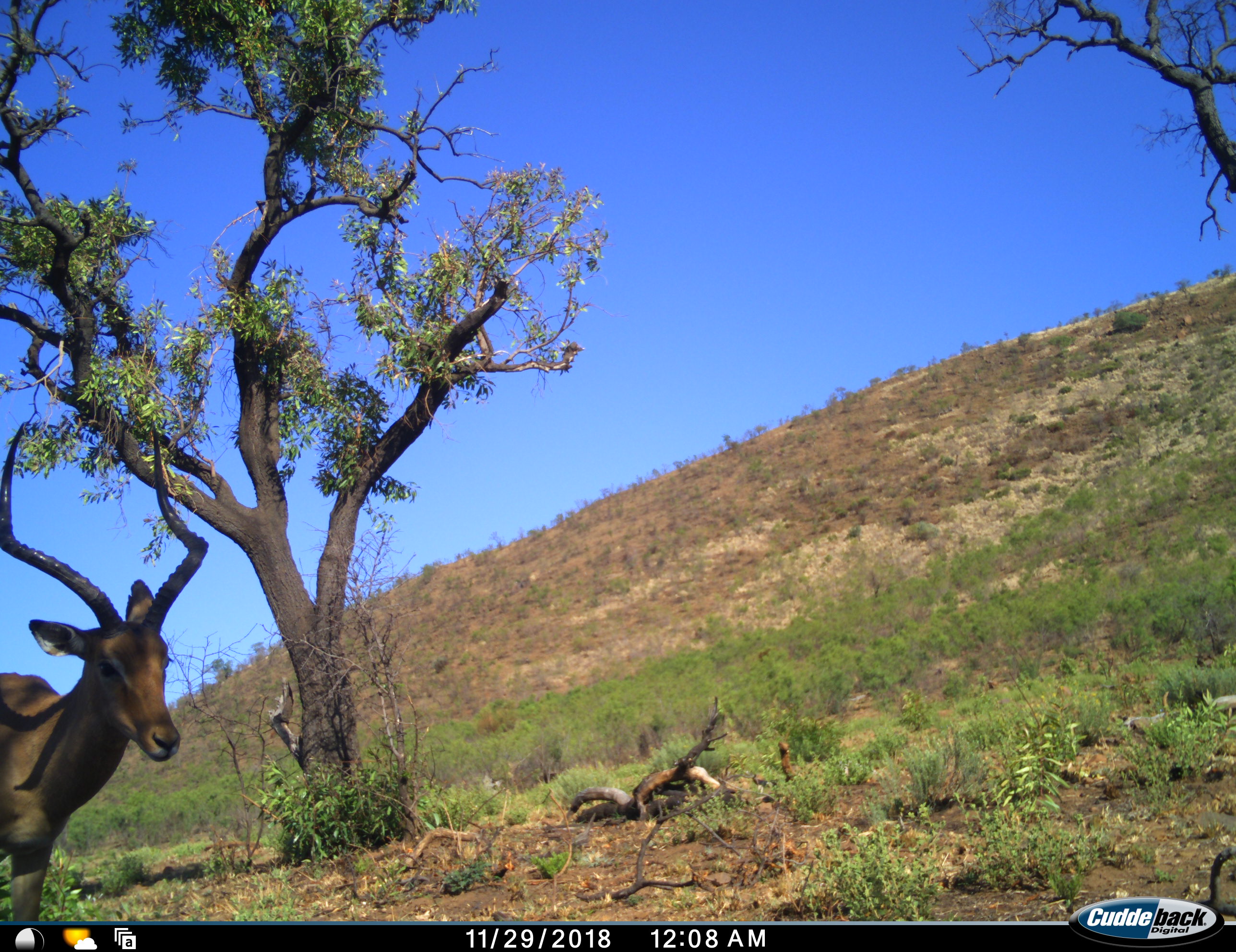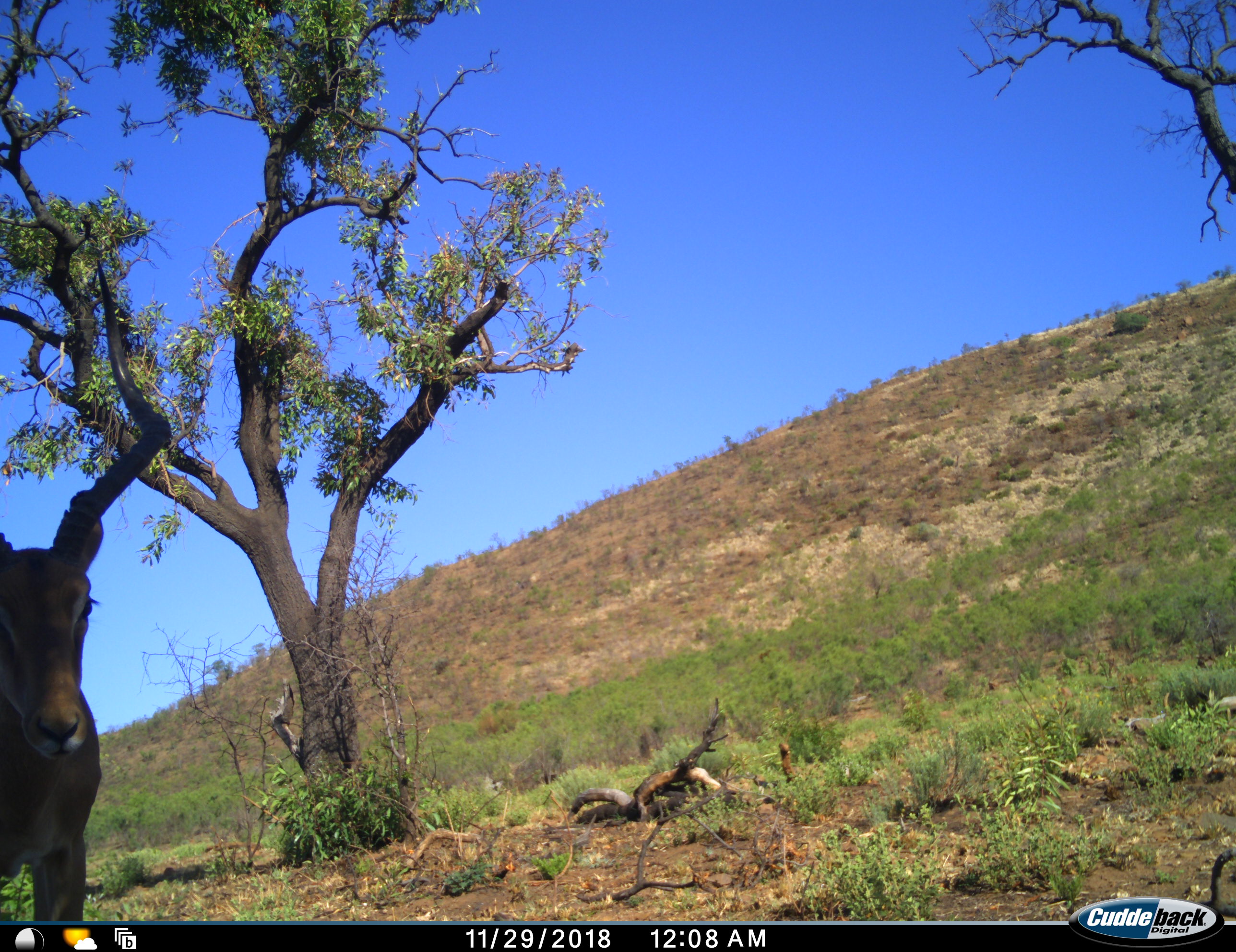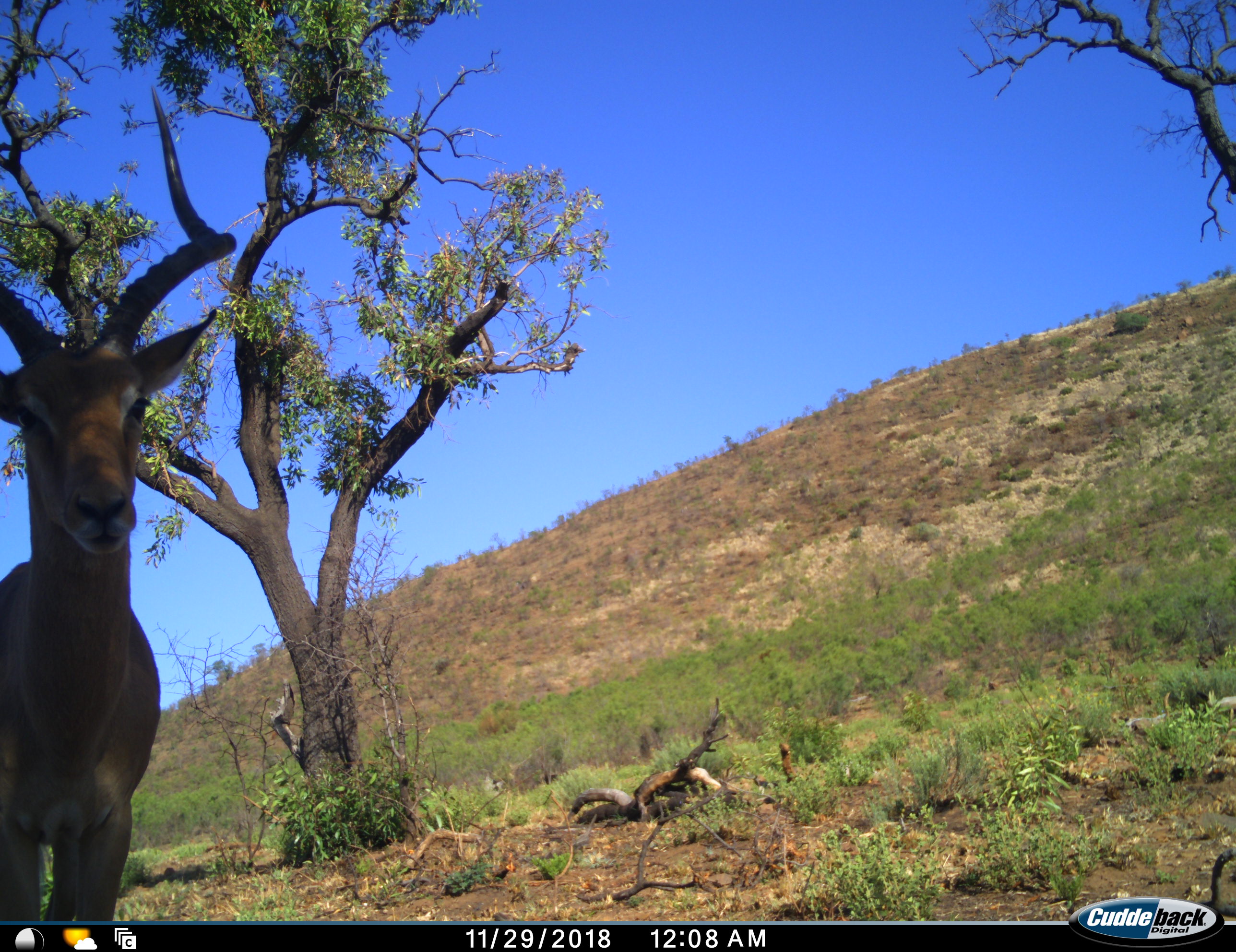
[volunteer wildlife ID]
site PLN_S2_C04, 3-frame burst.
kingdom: Animalia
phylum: Chordata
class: Mammalia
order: Artiodactyla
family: Bovidae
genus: Aepyceros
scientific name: Aepyceros melampus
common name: impala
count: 1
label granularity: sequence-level